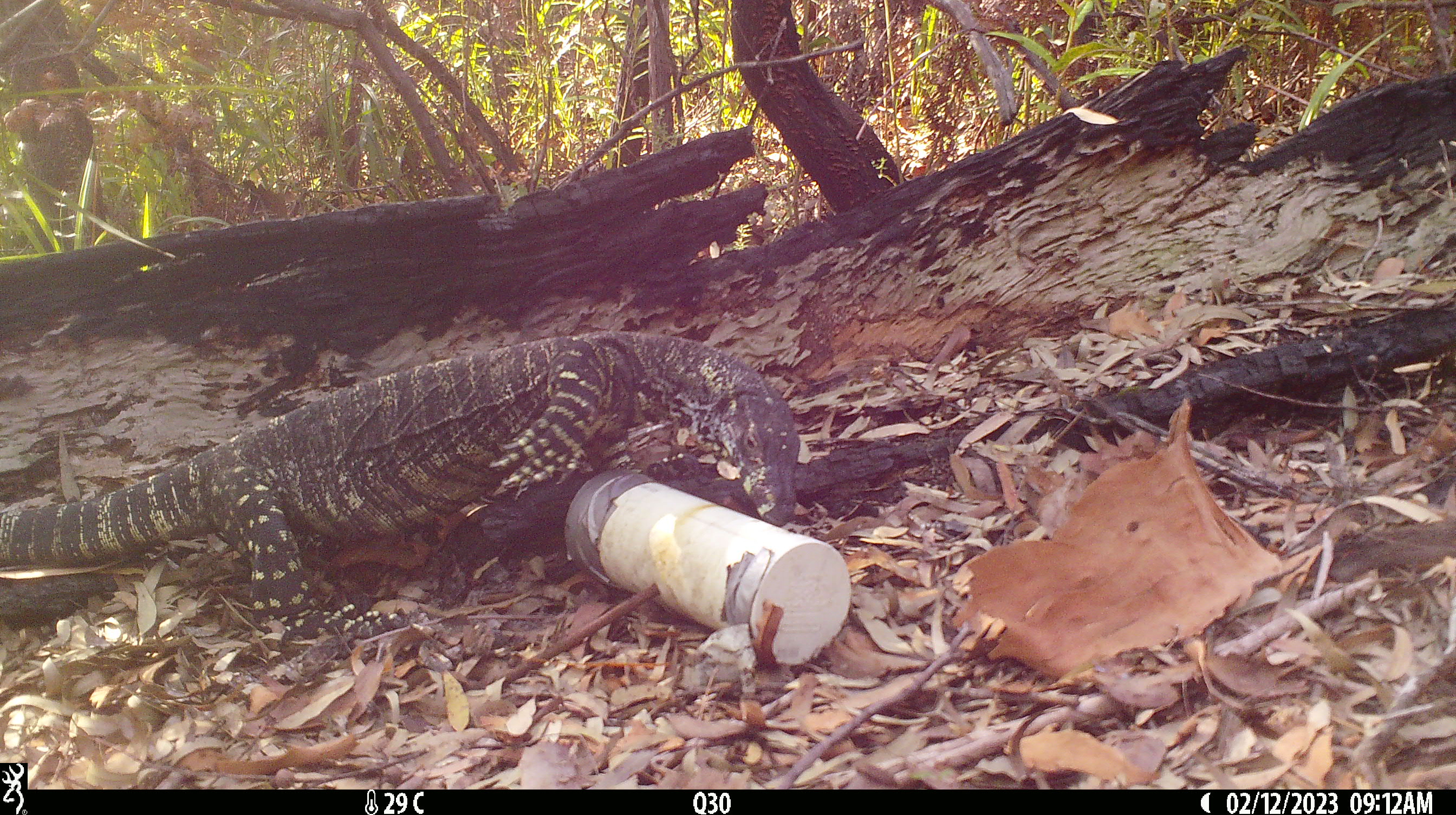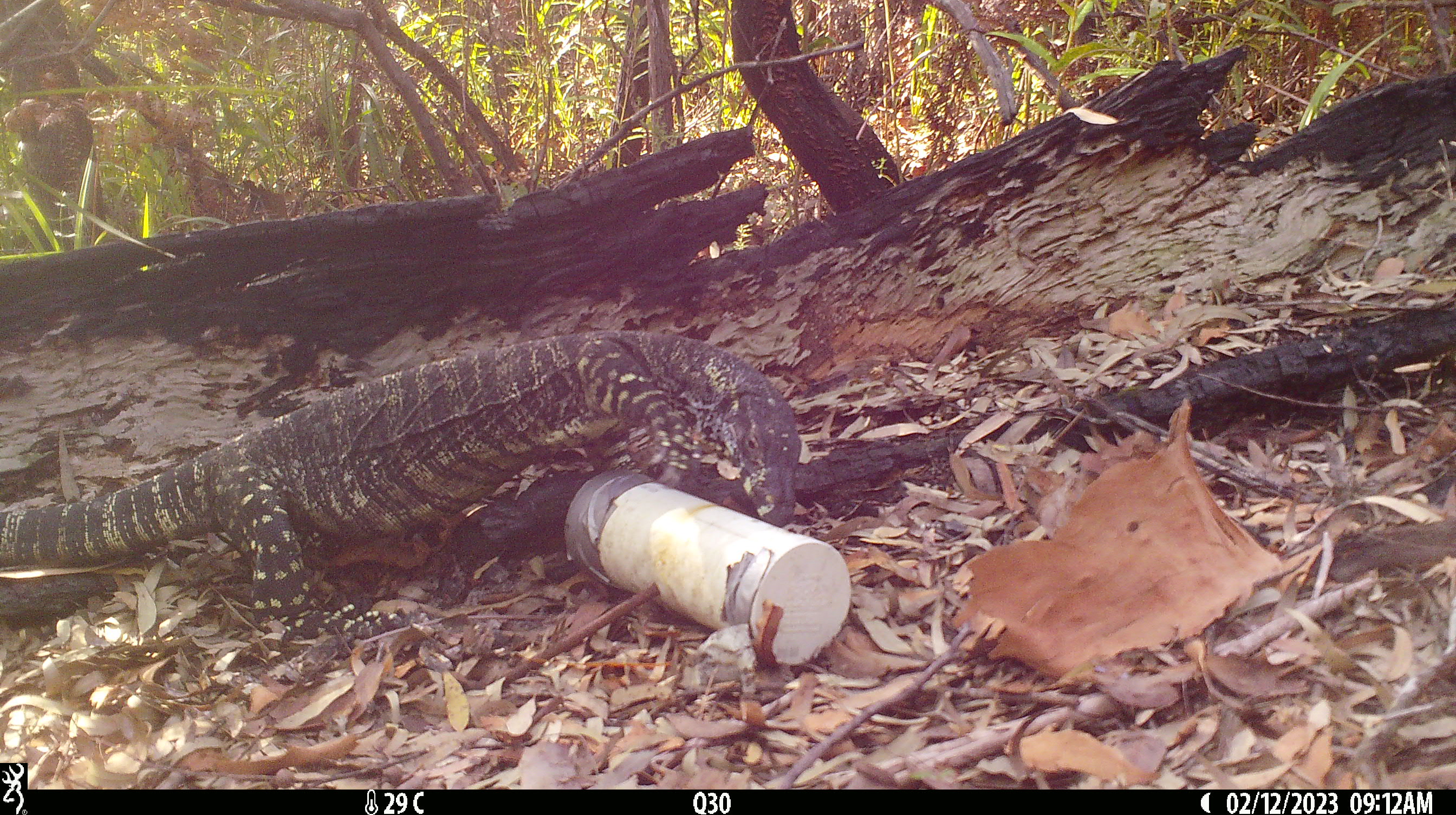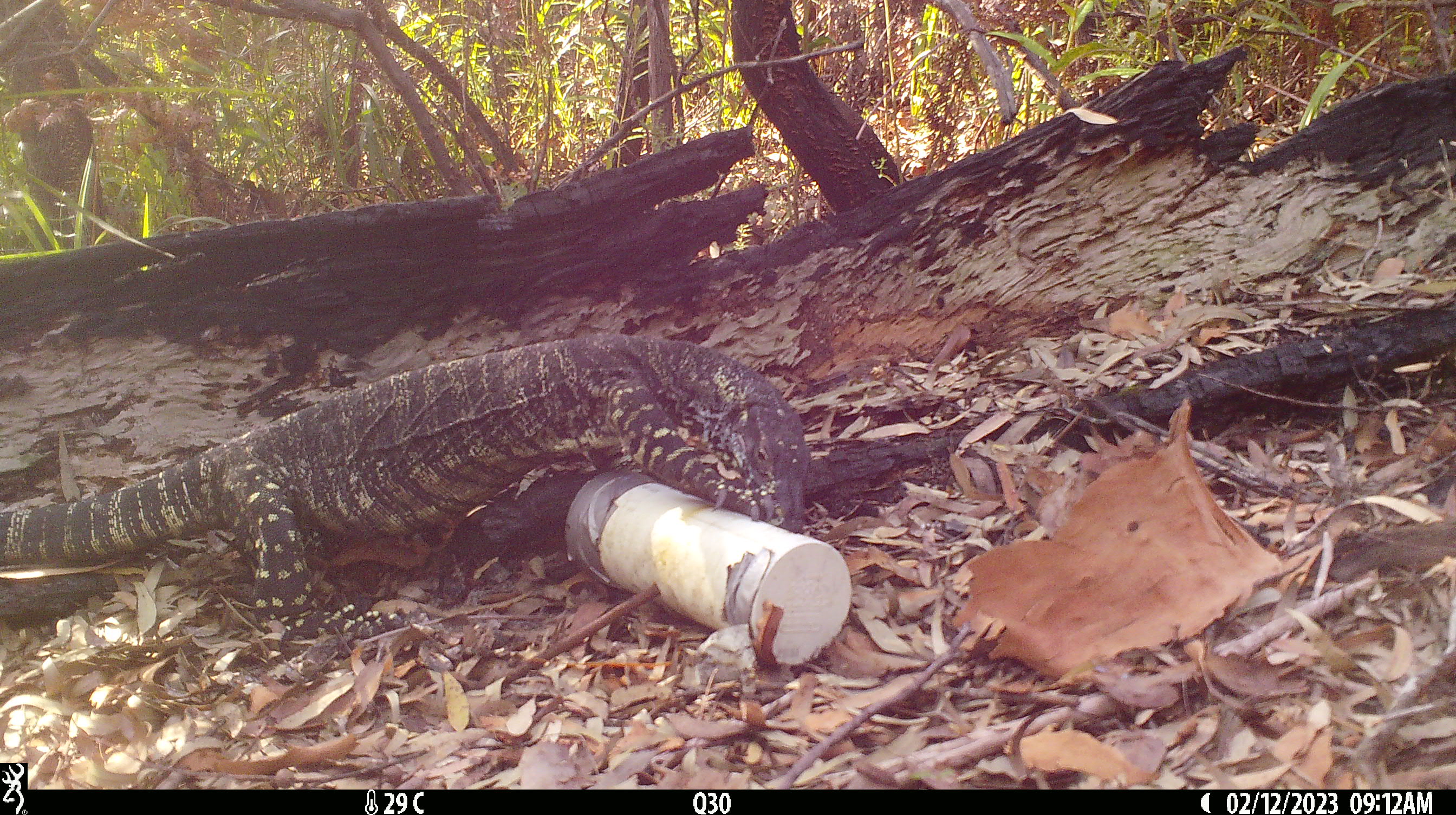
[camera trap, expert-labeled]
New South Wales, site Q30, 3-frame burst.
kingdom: Animalia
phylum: Chordata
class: Reptilia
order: Squamata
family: Varanidae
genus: Varanus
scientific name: Varanus varius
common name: lace monitor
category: goanna